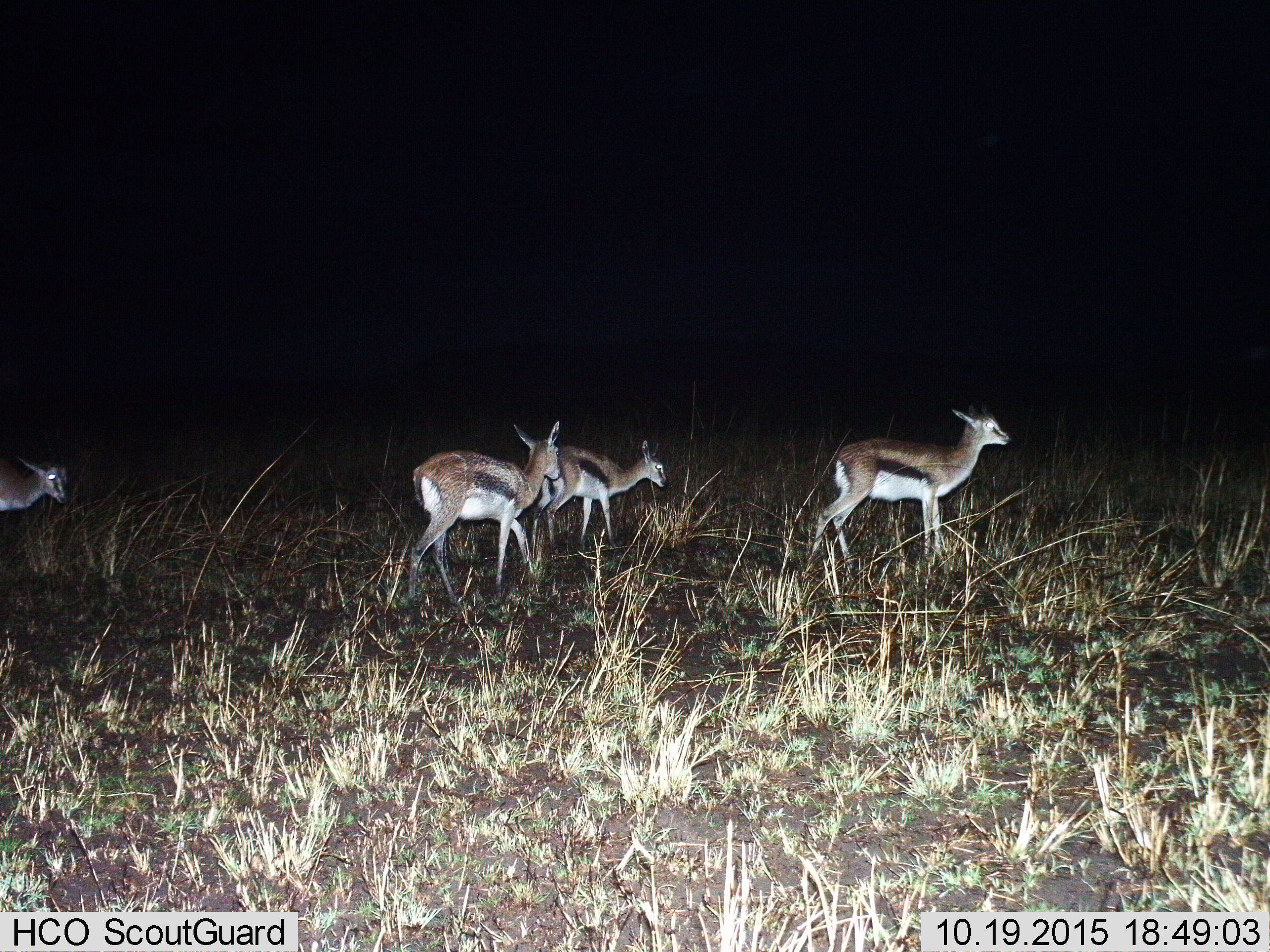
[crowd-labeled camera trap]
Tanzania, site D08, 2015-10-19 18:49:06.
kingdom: Animalia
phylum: Chordata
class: Mammalia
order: Artiodactyla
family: Bovidae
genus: Eudorcas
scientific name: Eudorcas thomsonii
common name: thomson's gazelle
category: gazellethomsons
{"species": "gazellethomsons (thomson's gazelle) (Eudorcas thomsonii)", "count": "4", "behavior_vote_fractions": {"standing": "67%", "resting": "0%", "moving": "83%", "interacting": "0%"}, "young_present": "25%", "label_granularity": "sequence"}